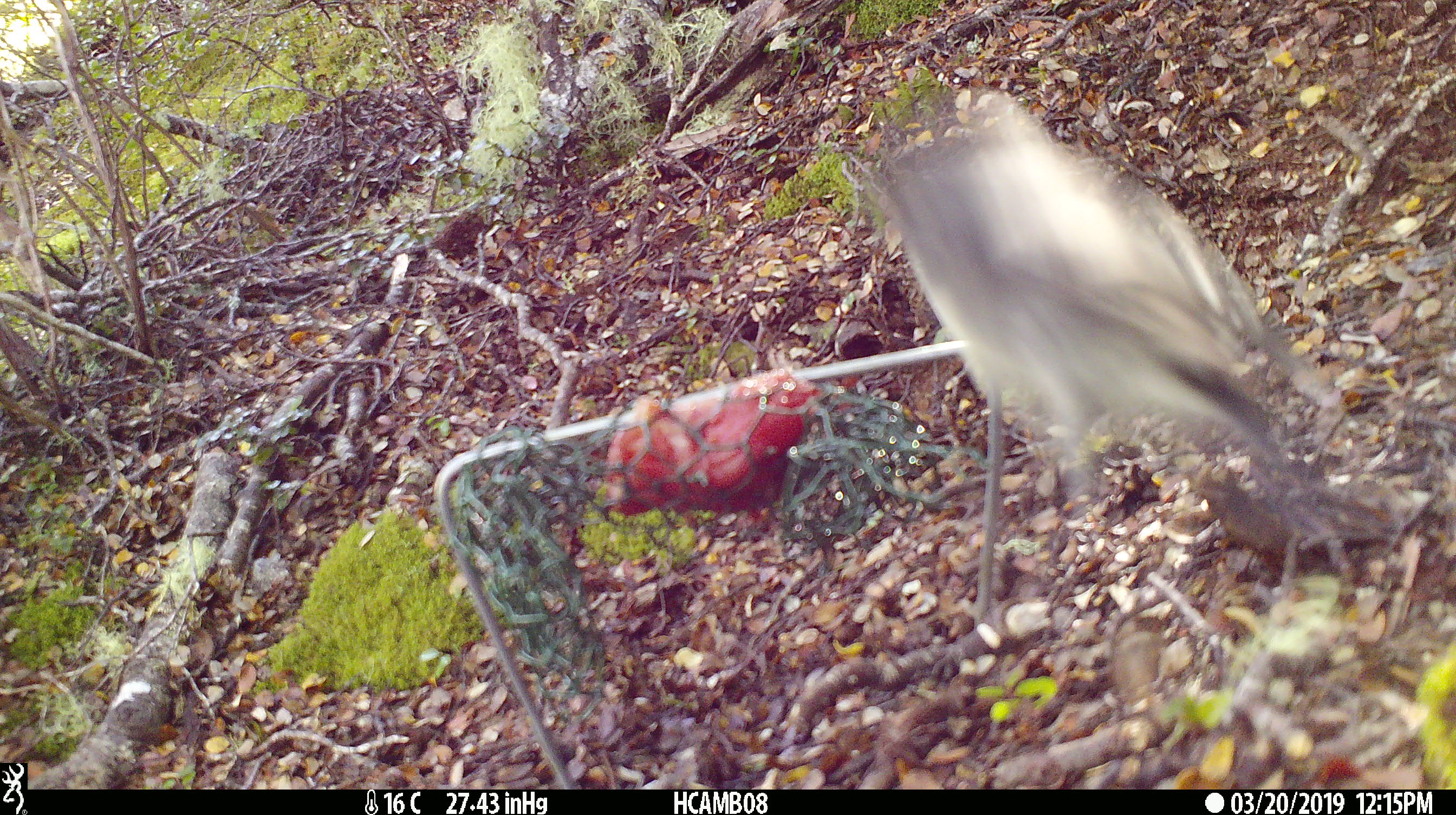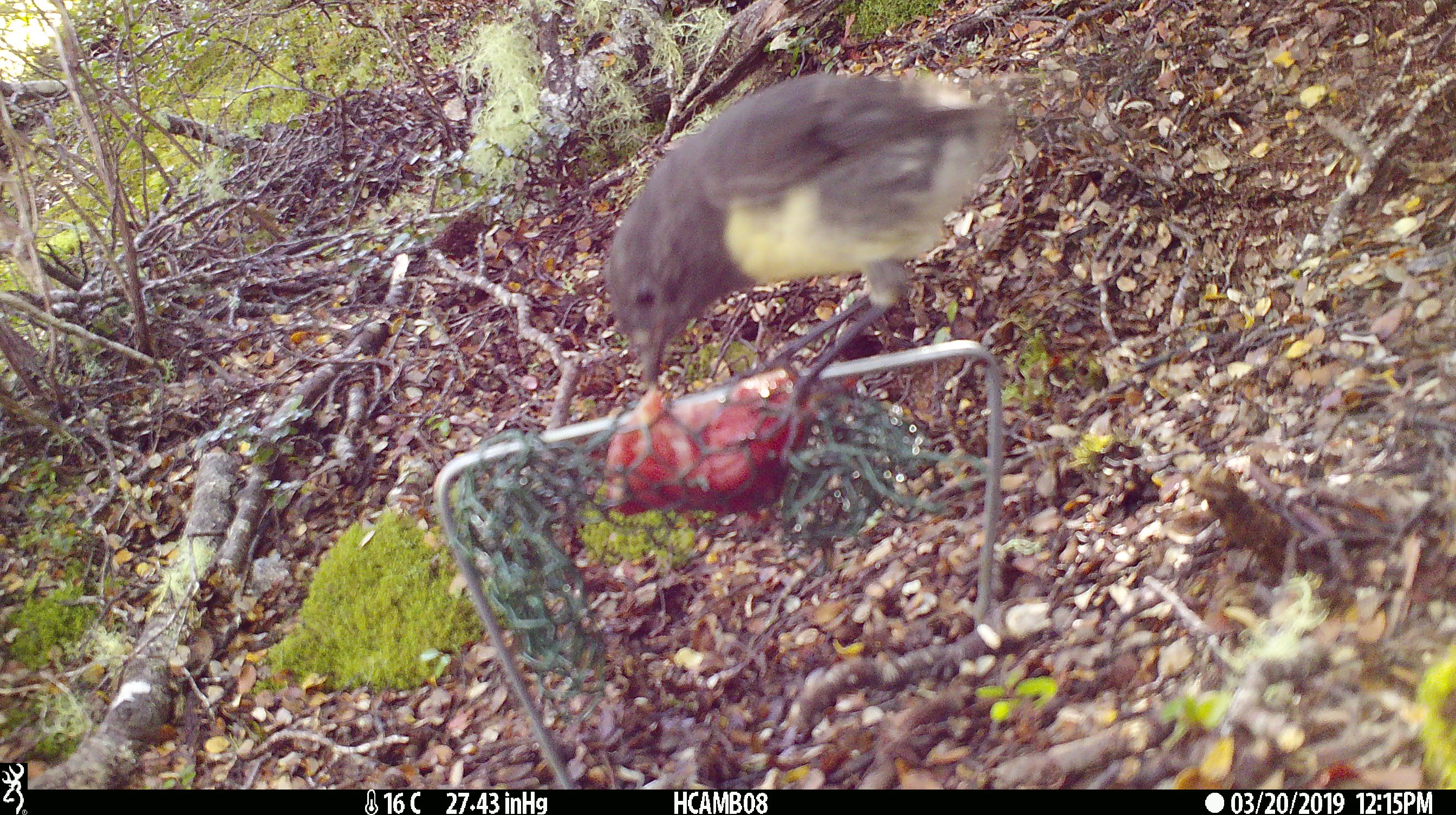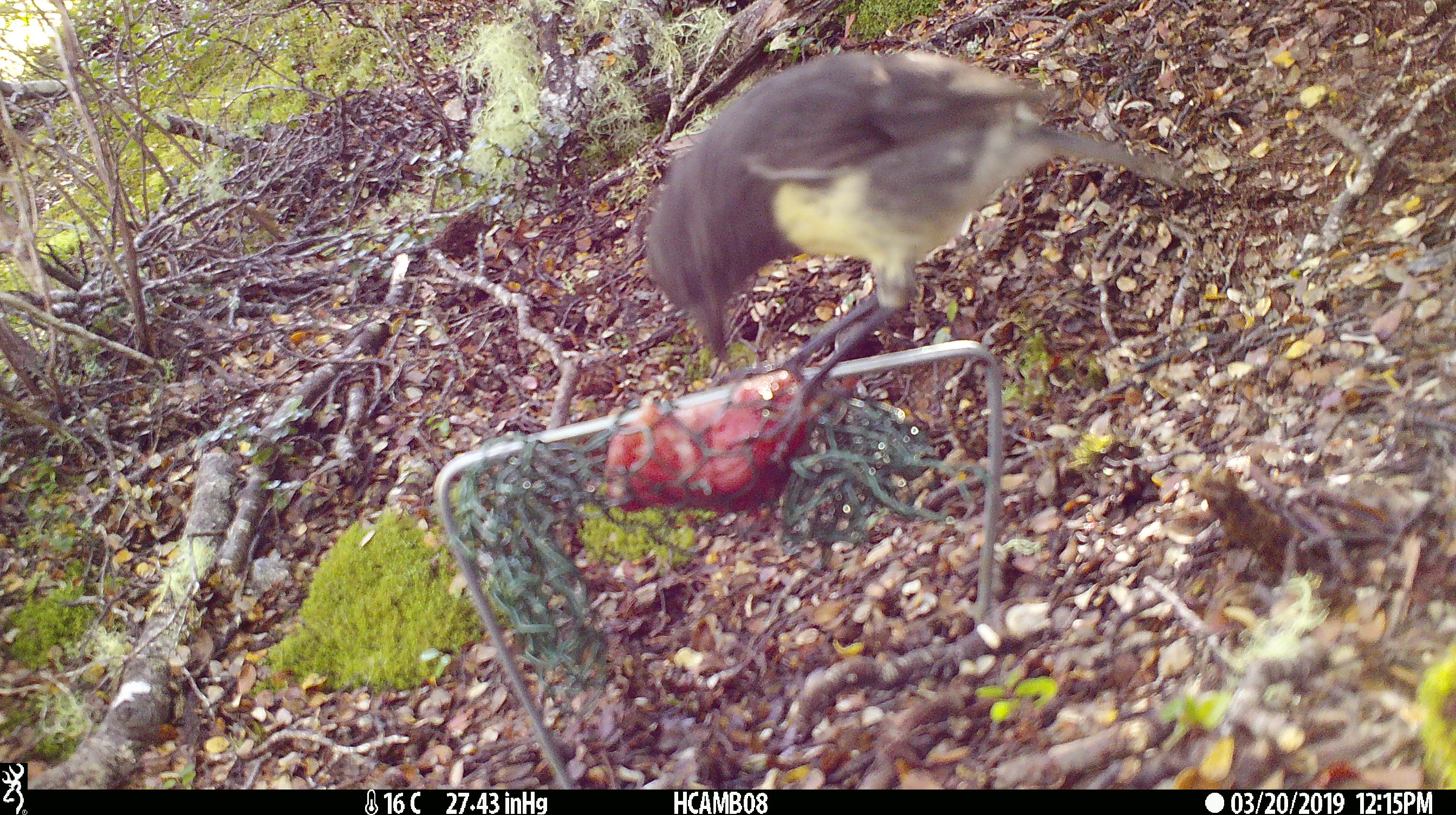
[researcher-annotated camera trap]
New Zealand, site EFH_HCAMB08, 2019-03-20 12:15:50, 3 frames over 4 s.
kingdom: Animalia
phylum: Chordata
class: Aves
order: Passeriformes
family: Petroicidae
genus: Petroica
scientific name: Petroica australis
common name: new zealand robin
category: robin